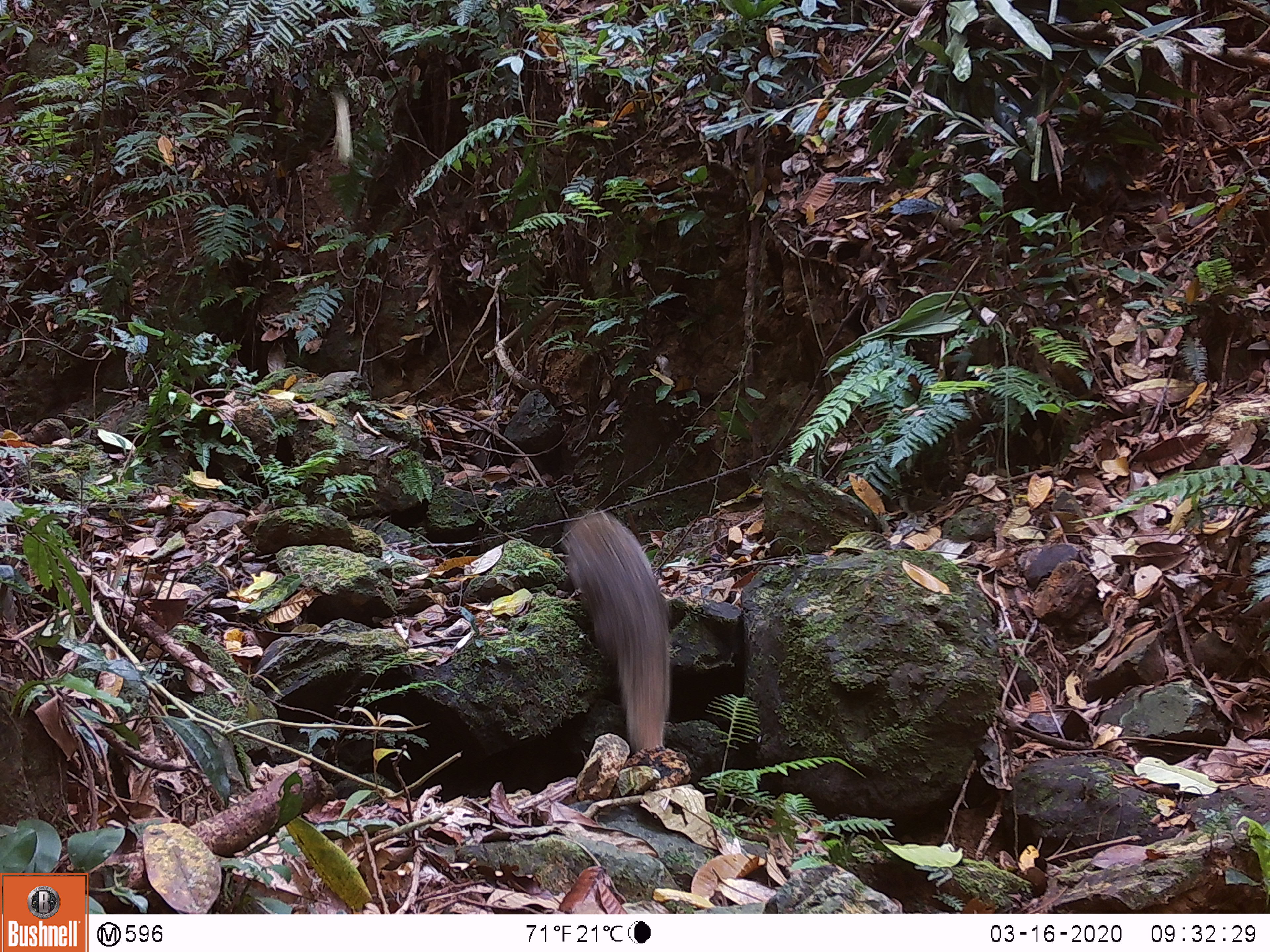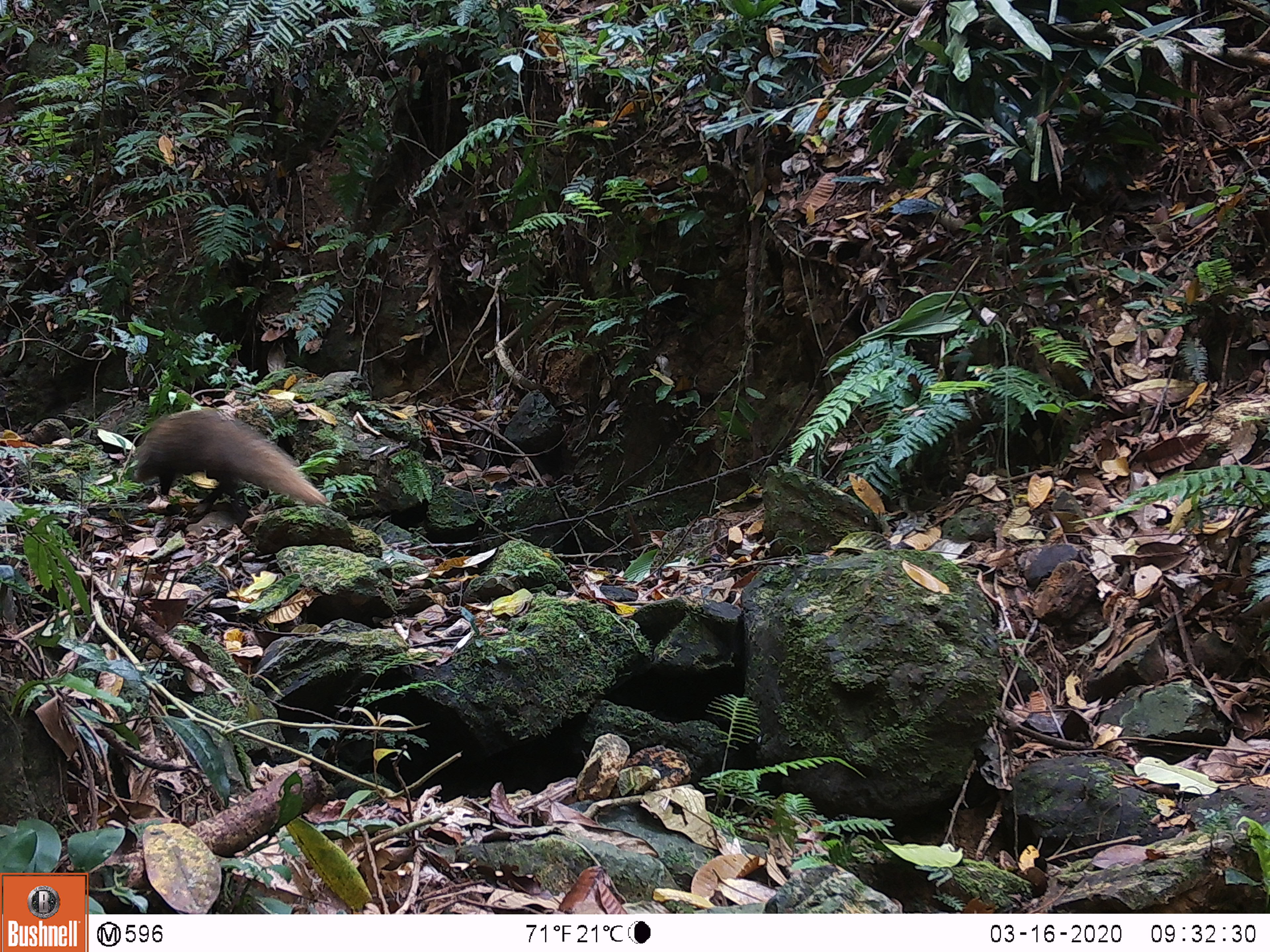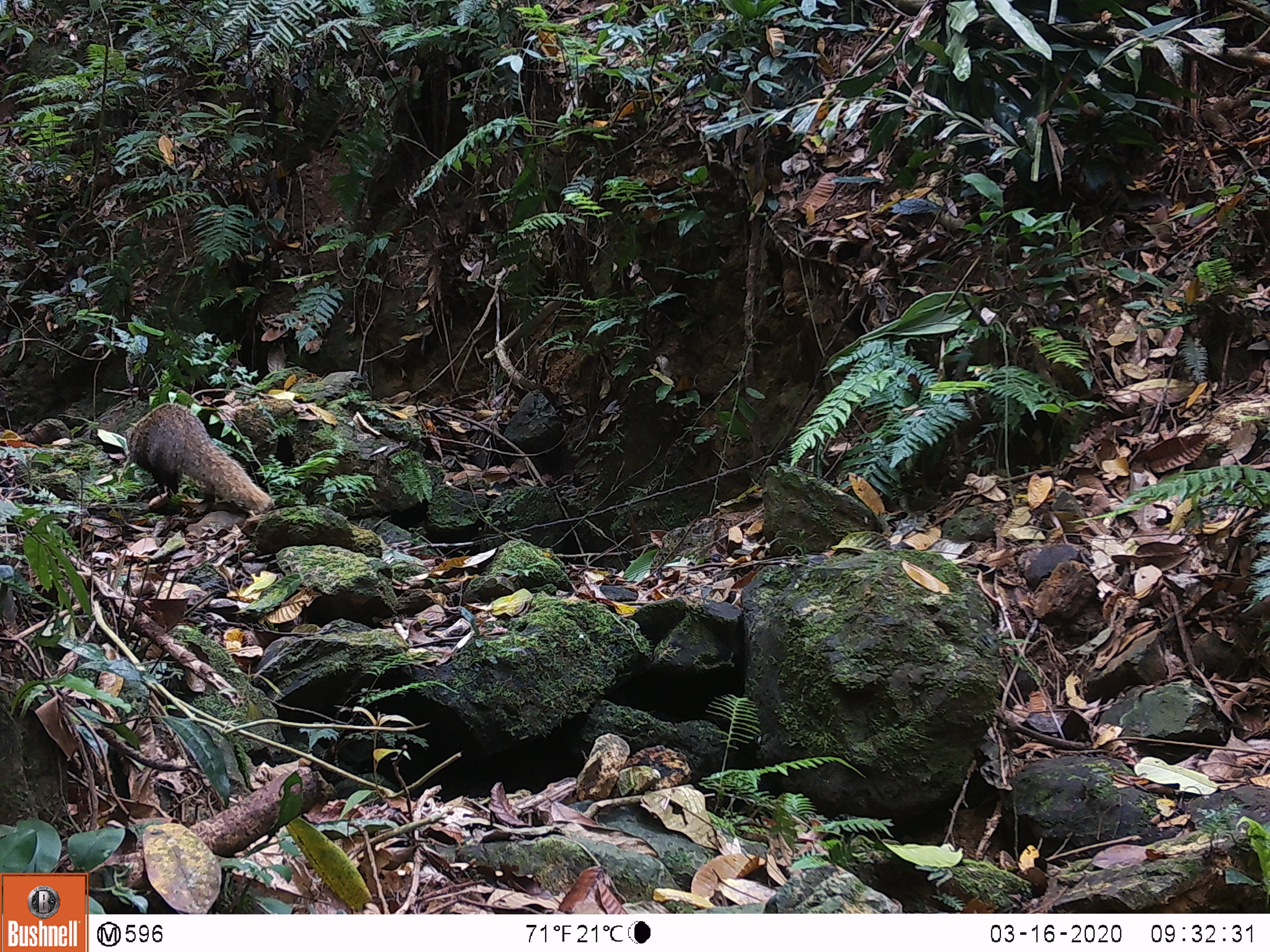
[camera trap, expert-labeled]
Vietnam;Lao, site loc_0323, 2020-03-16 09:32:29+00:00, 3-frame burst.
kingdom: Animalia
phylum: Chordata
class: Mammalia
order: Carnivora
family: Herpestidae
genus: Urva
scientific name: Urva urva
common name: crab-eating mongoose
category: crab eating mongoose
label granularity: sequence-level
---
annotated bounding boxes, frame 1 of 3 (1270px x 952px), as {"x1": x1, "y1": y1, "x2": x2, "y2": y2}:
crab eating mongoose: {"x1": 558, "y1": 509, "x2": 674, "y2": 756}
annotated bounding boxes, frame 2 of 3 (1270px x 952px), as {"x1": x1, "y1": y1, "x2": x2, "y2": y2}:
crab eating mongoose: {"x1": 133, "y1": 408, "x2": 328, "y2": 510}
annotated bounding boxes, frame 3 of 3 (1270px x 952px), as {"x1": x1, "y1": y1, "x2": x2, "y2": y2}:
crab eating mongoose: {"x1": 122, "y1": 401, "x2": 272, "y2": 515}